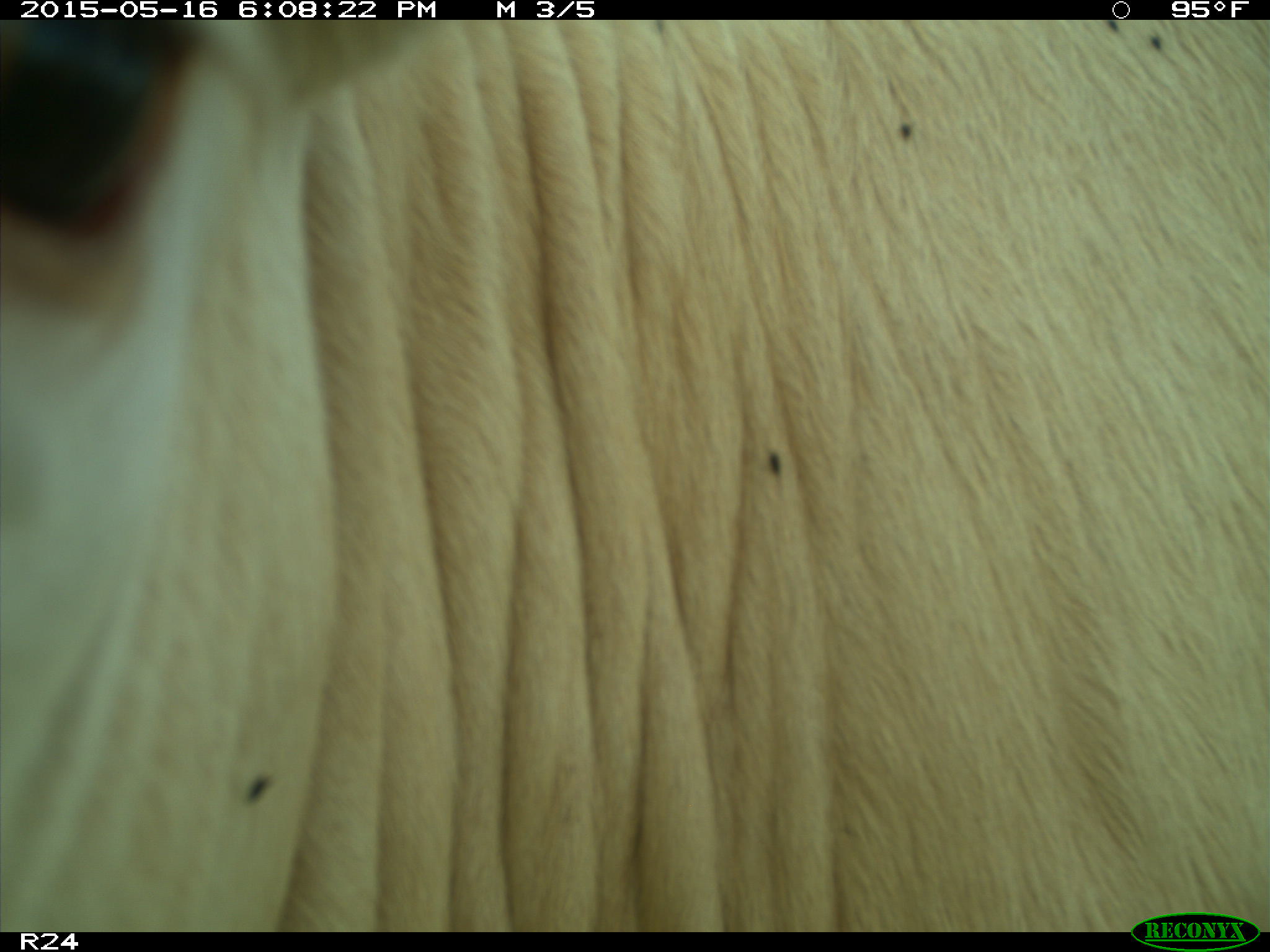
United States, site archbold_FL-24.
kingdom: Animalia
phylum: Chordata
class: Mammalia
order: Artiodactyla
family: Bovidae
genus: Bos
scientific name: Bos taurus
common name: domestic cow